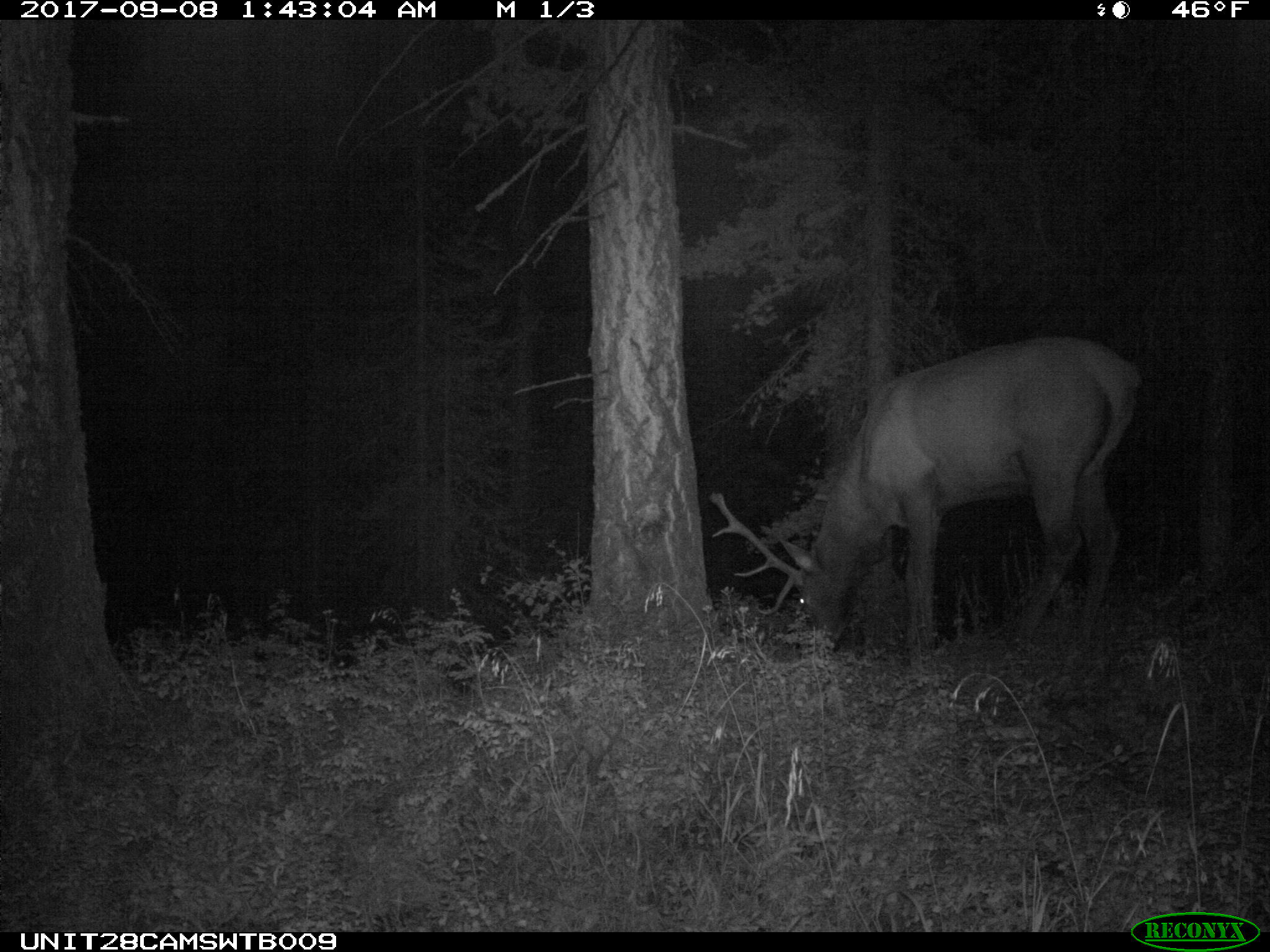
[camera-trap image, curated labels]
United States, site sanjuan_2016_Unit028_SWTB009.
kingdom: Animalia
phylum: Chordata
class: Mammalia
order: Artiodactyla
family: Cervidae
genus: Cervus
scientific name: Cervus elaphus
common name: red deer